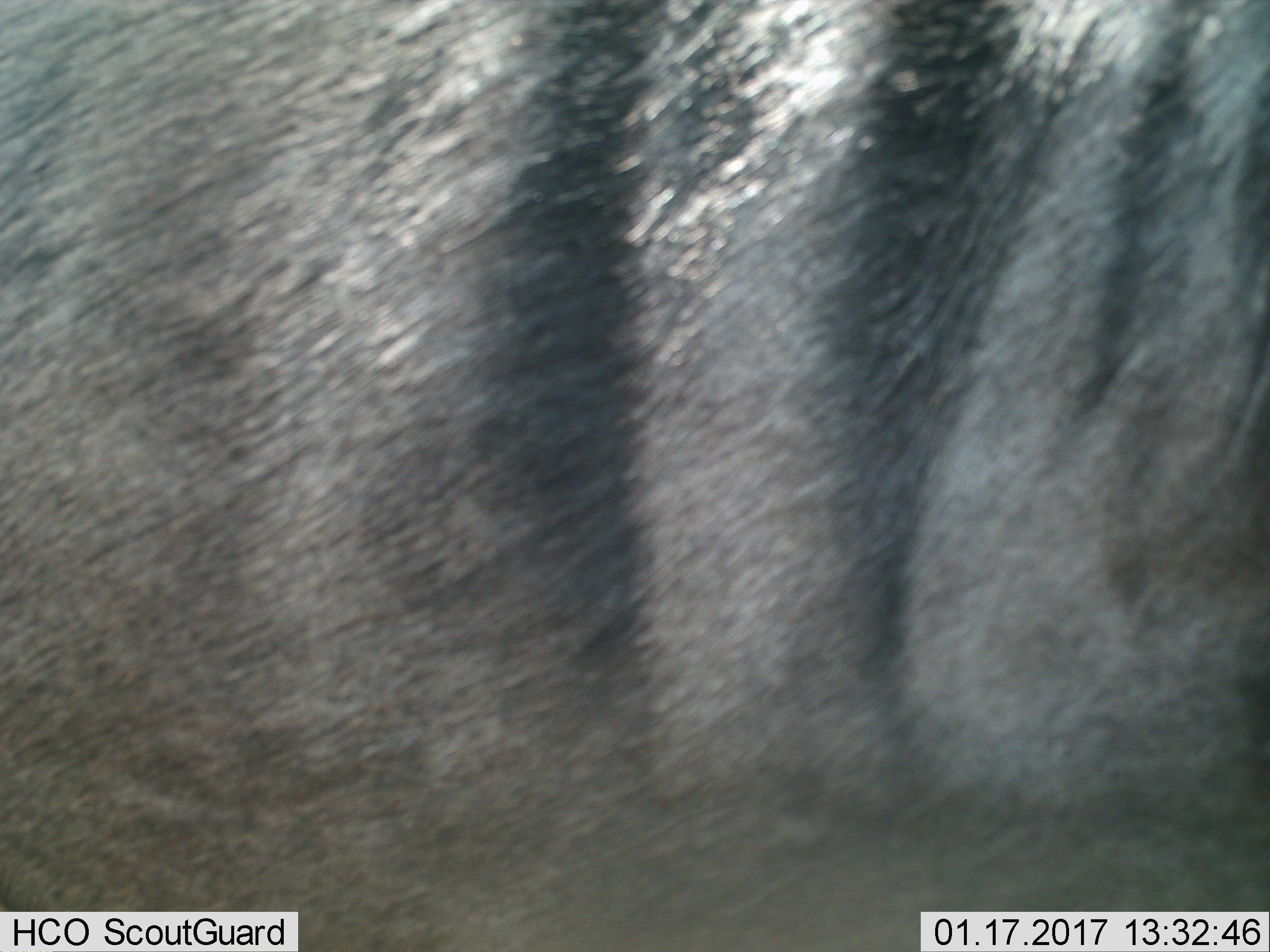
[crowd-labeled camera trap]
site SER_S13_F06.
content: unidentified animal